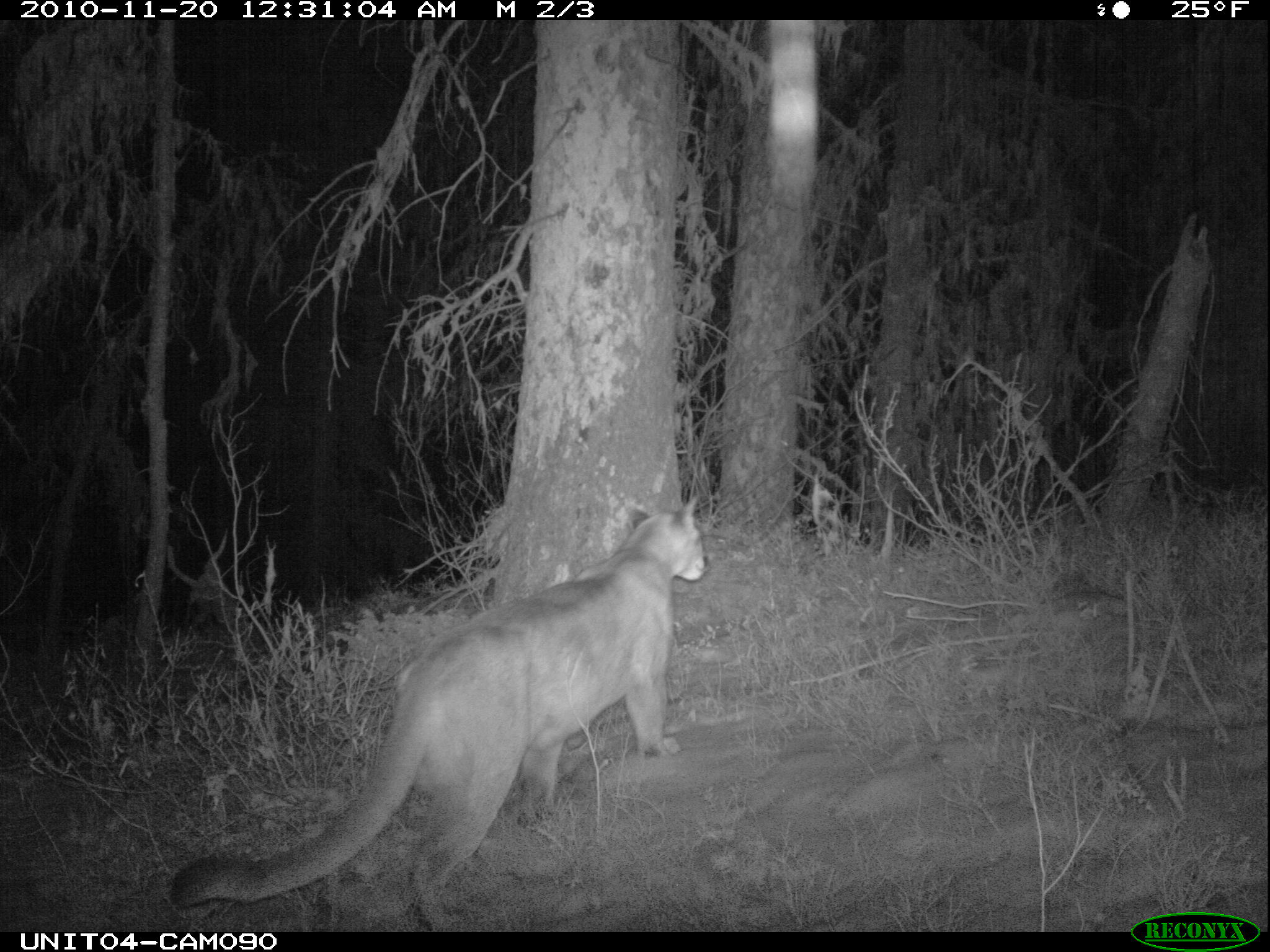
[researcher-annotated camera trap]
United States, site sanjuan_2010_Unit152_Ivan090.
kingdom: Animalia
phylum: Chordata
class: Mammalia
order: Carnivora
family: Felidae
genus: Puma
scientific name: Puma concolor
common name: mountain lion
Puma concolor (mountain lion).